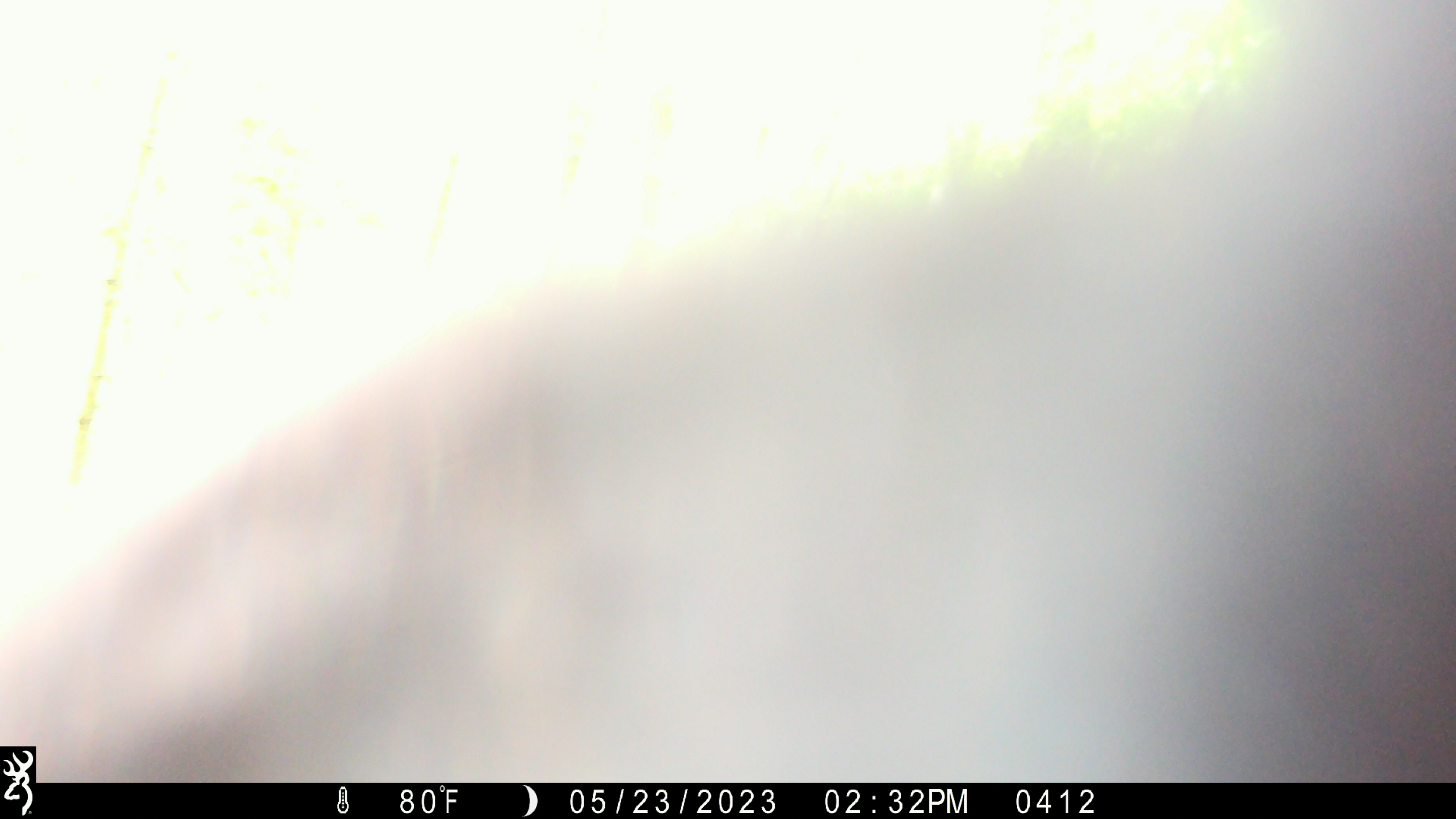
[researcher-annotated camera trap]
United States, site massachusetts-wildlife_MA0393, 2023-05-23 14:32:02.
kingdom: Animalia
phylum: Chordata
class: Mammalia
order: Carnivora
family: Ursidae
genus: Ursus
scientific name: Ursus americanus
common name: black bear